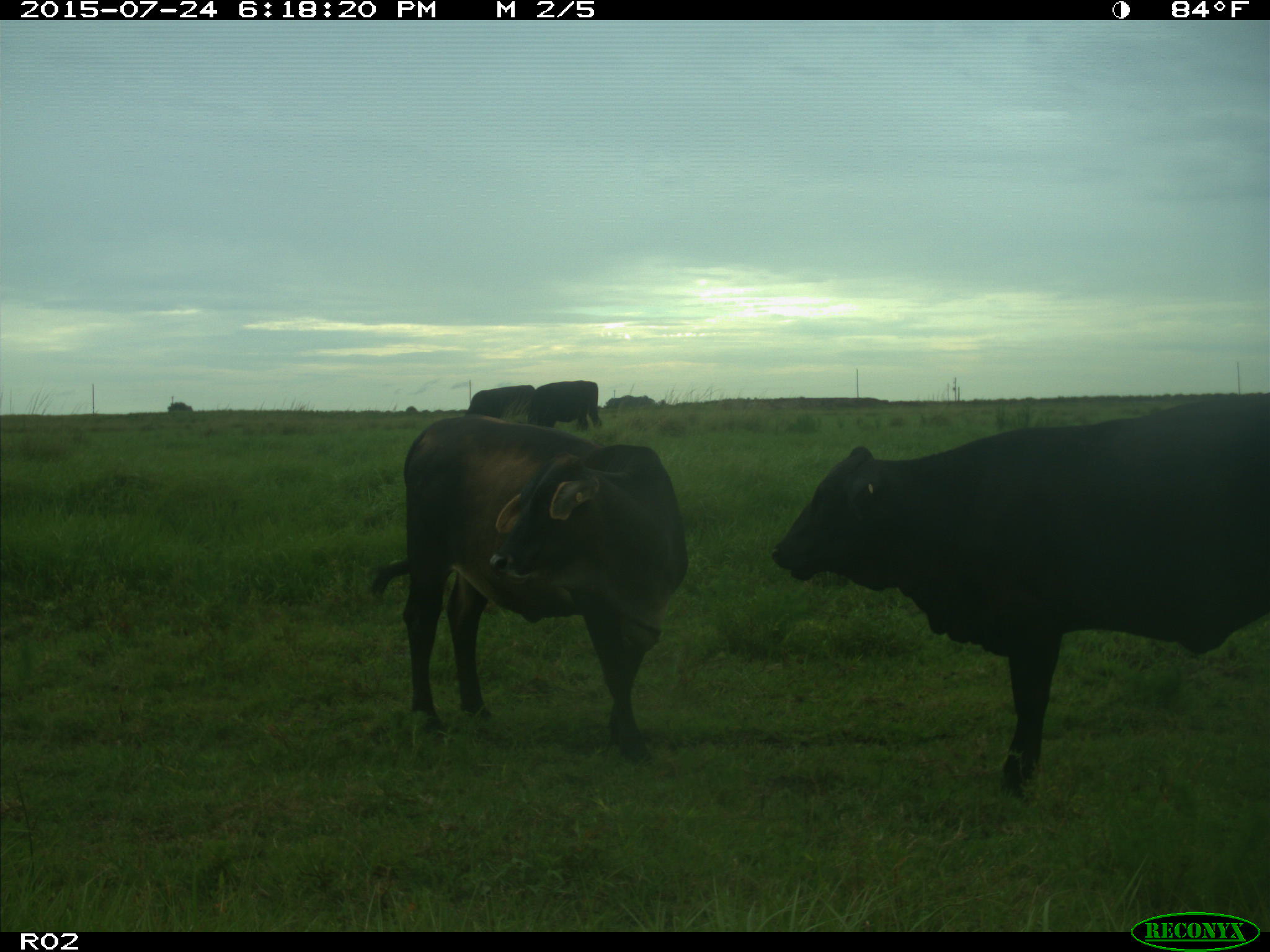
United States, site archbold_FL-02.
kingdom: Animalia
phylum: Chordata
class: Mammalia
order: Artiodactyla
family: Bovidae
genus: Bos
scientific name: Bos taurus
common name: domestic cow